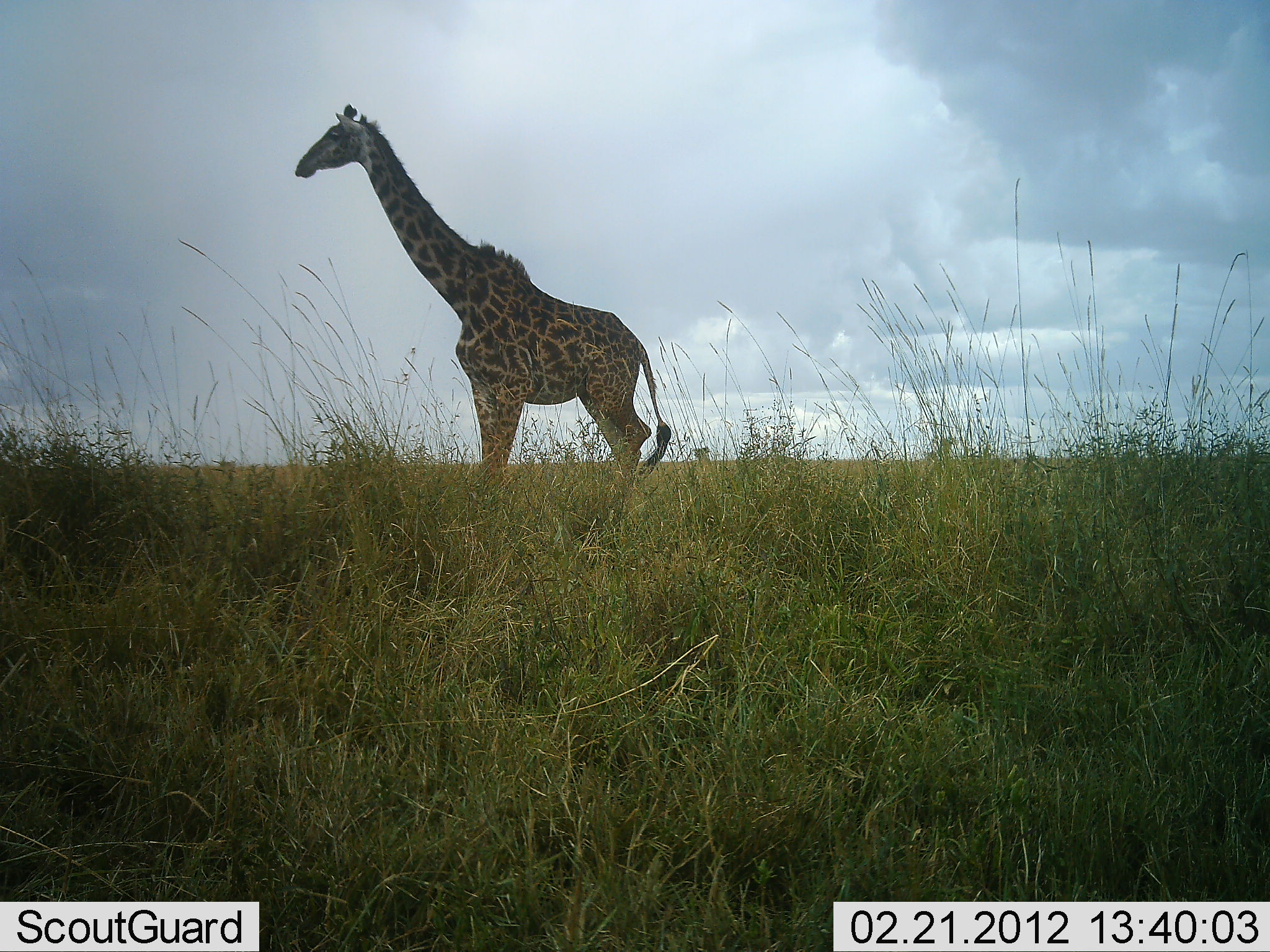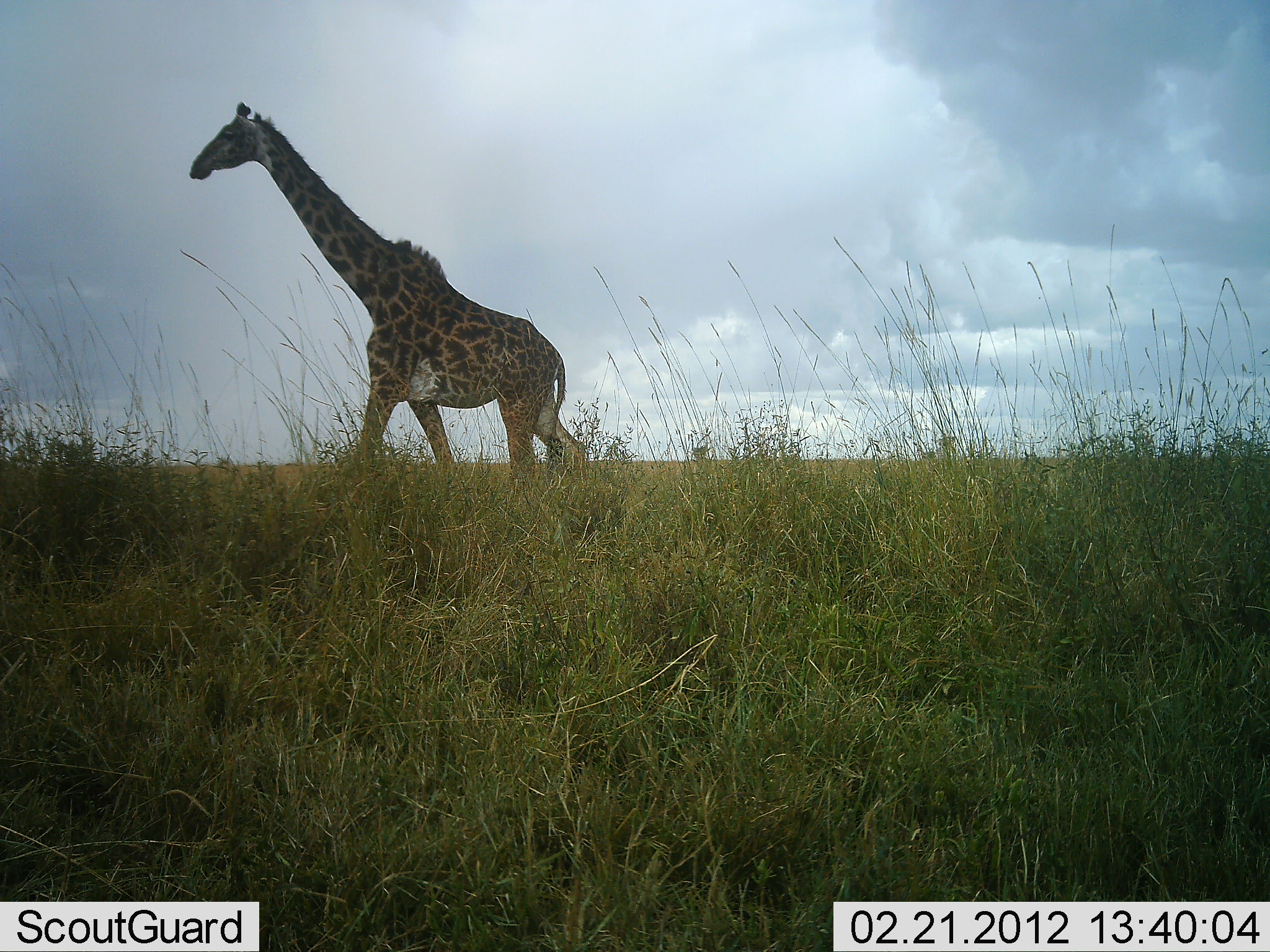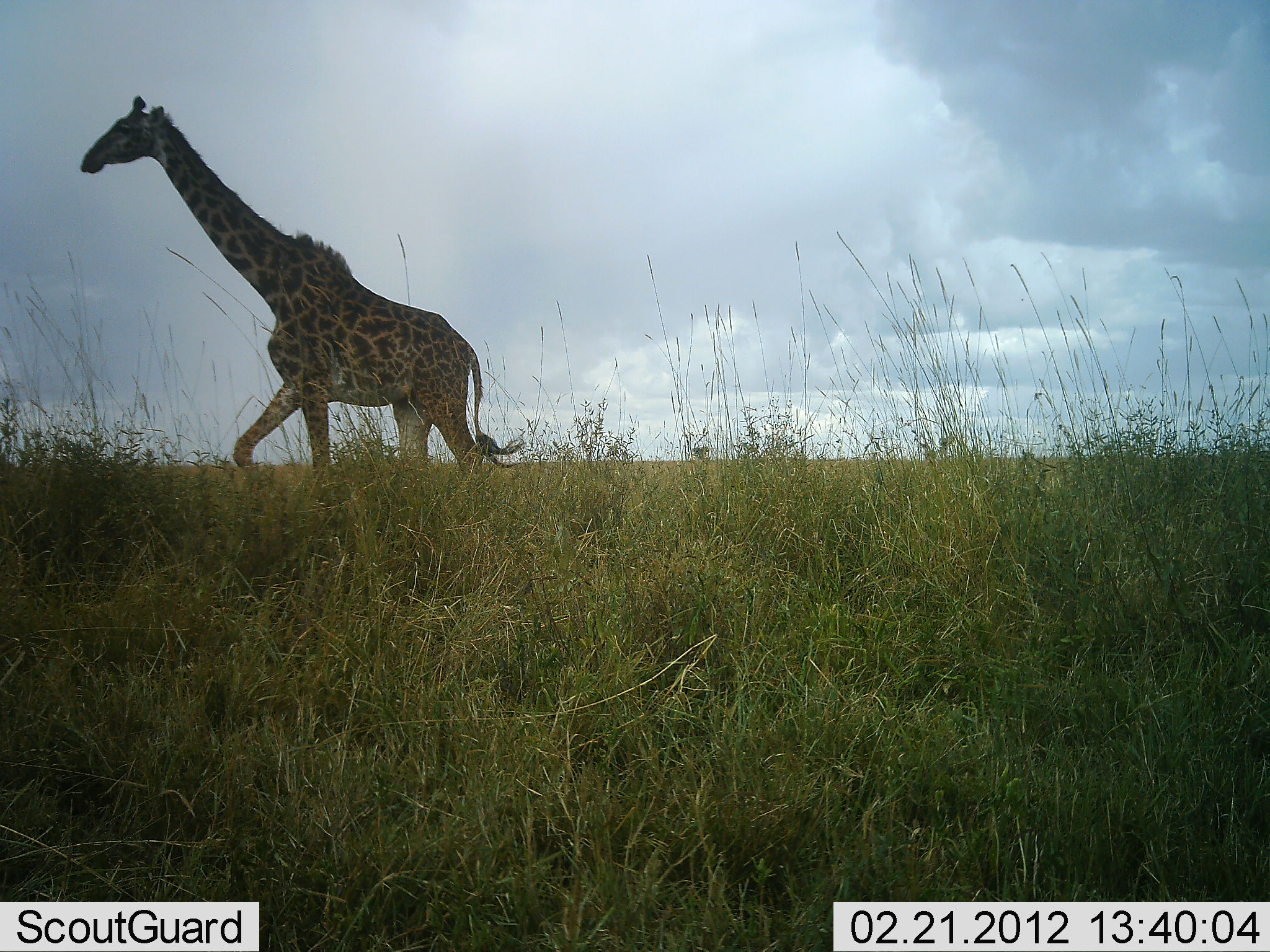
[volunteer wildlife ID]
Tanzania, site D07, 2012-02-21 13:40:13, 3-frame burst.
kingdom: Animalia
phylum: Chordata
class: Mammalia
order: Artiodactyla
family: Giraffidae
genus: Giraffa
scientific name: Giraffa camelopardalis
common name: giraffe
Giraffe (Giraffa camelopardalis), count 1. Behavior (volunteer vote fractions): standing 4%, resting 0%, moving 96%, interacting 0%. Young present (vote fraction): 0%. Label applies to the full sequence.